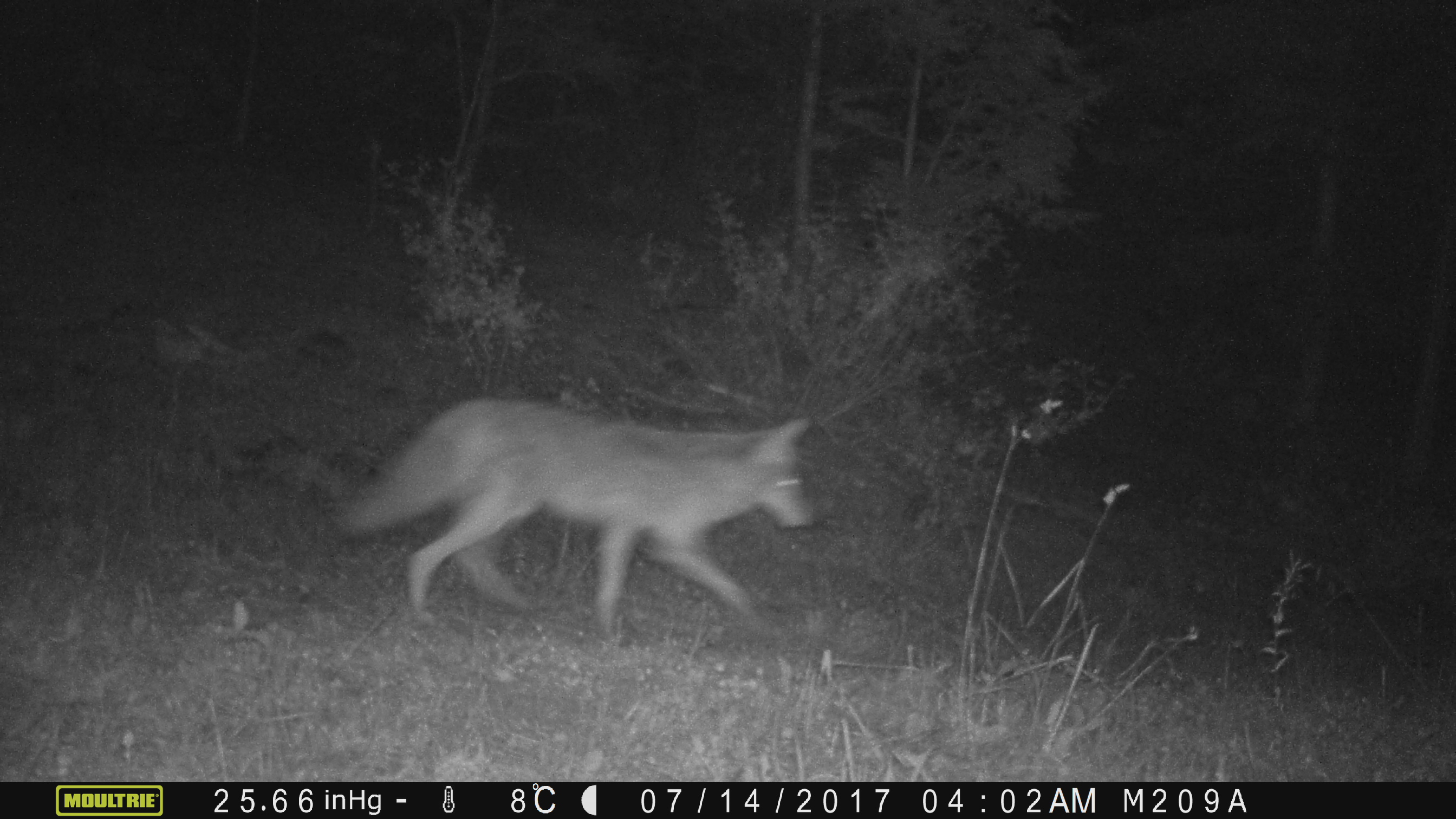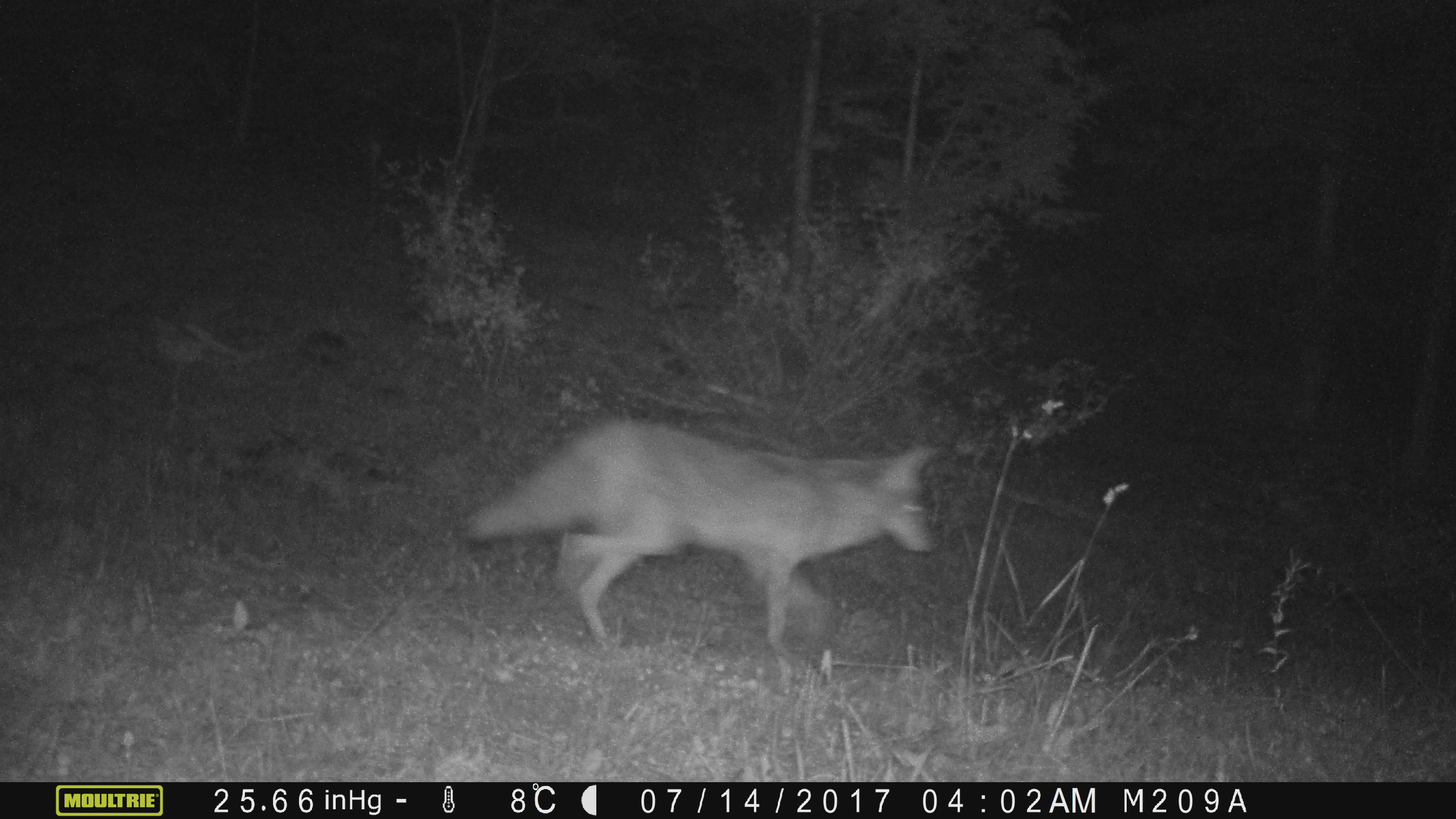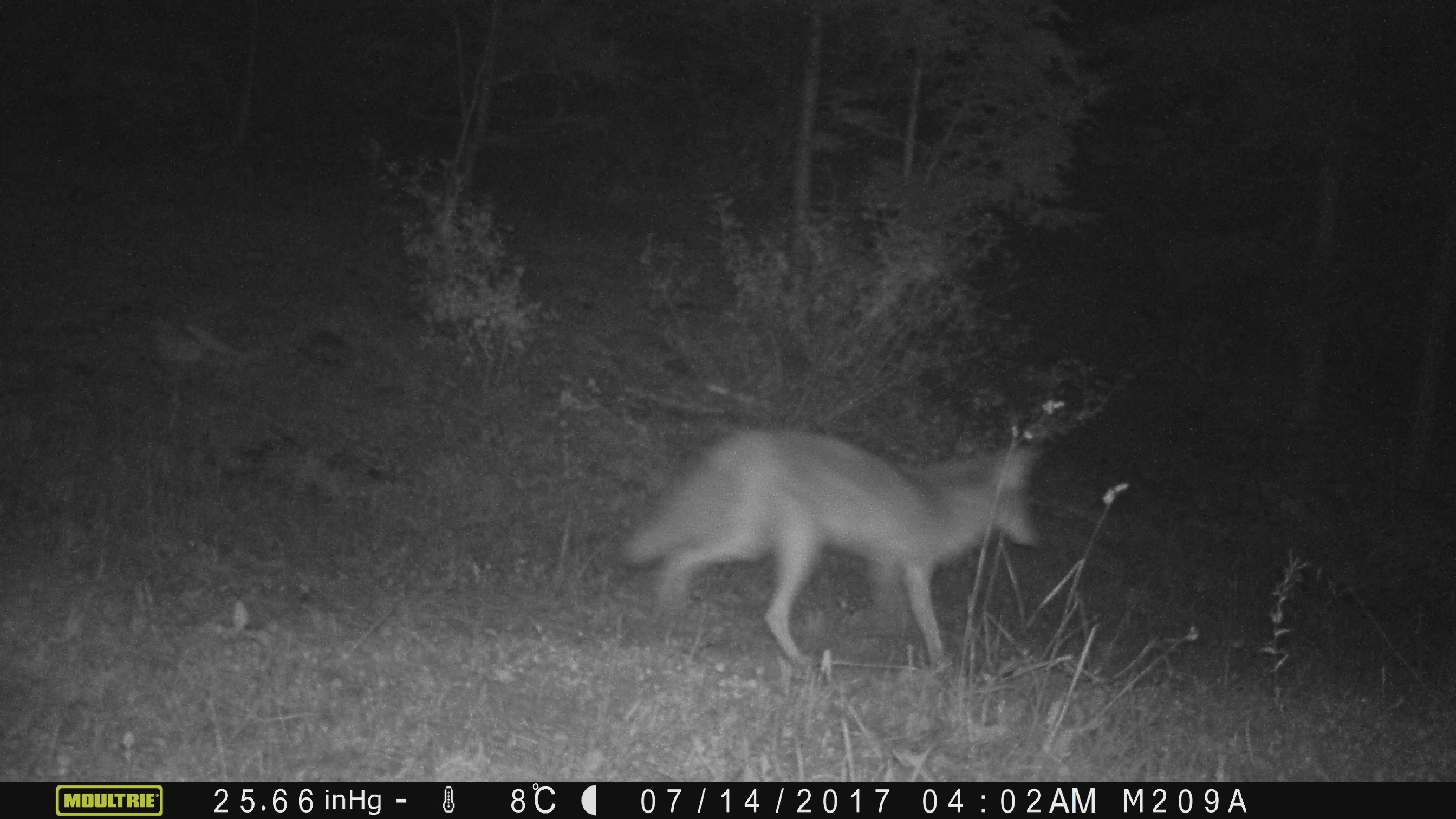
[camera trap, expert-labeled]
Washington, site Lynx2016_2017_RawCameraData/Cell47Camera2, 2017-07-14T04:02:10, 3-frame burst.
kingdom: Animalia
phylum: Chordata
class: Mammalia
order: Carnivora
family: Canidae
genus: Canis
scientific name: Canis latrans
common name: coyote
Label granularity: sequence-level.